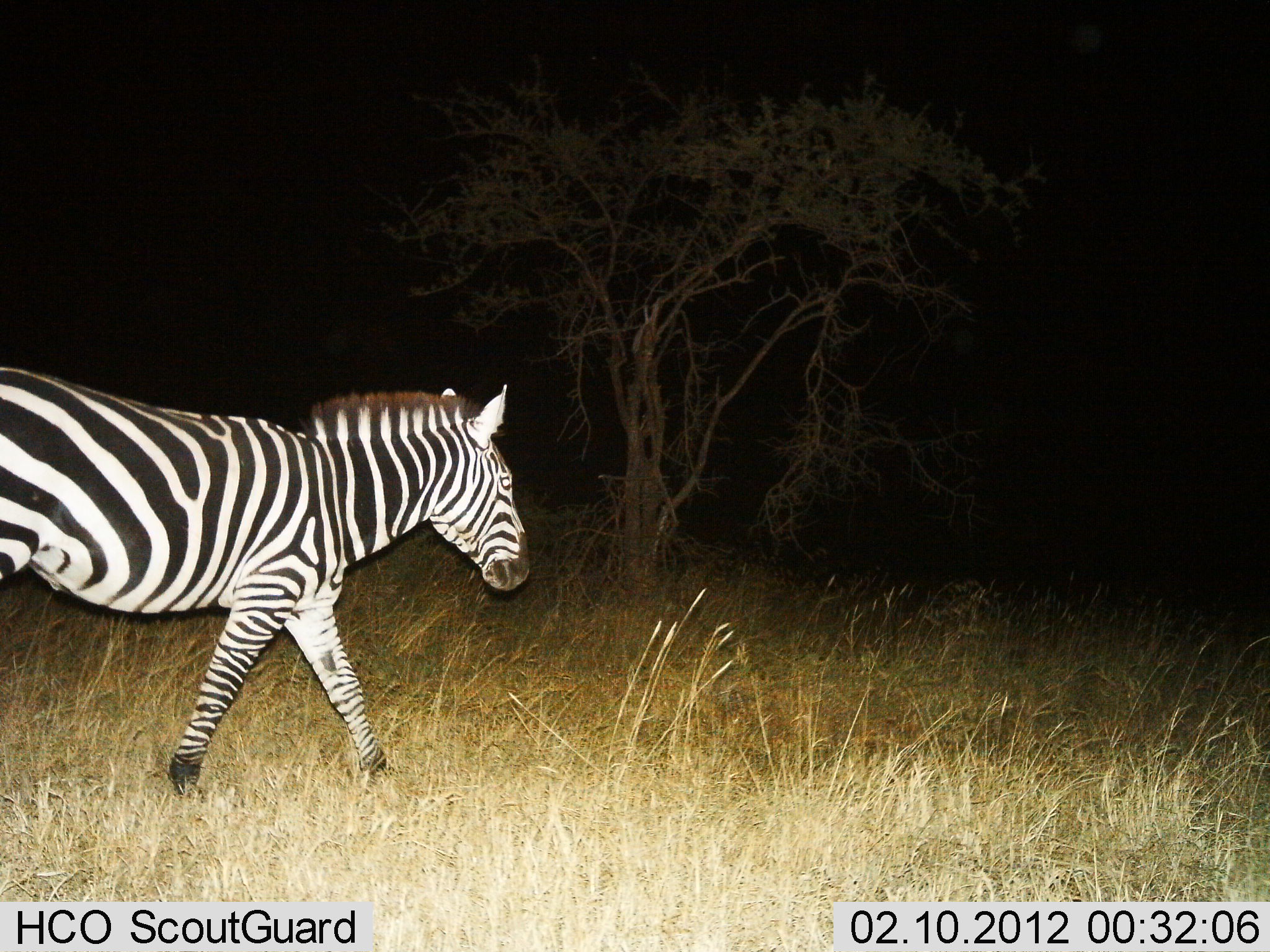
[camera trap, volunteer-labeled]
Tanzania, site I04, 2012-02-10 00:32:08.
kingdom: Animalia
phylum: Chordata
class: Mammalia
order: Perissodactyla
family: Equidae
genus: Equus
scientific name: Equus quagga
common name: plains zebra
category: zebra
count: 1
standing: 17%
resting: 0%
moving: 94%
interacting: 0%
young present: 0%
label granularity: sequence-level